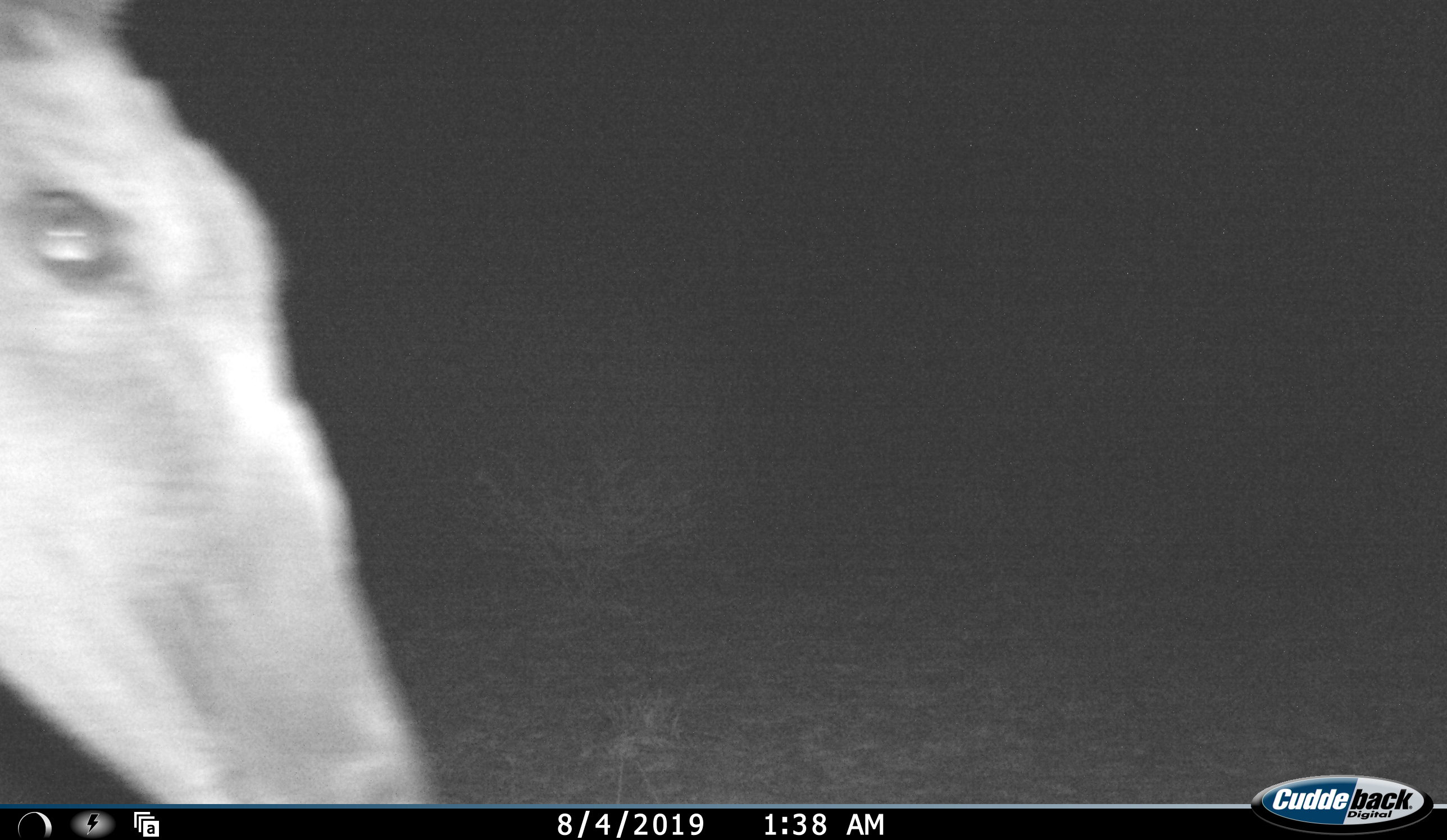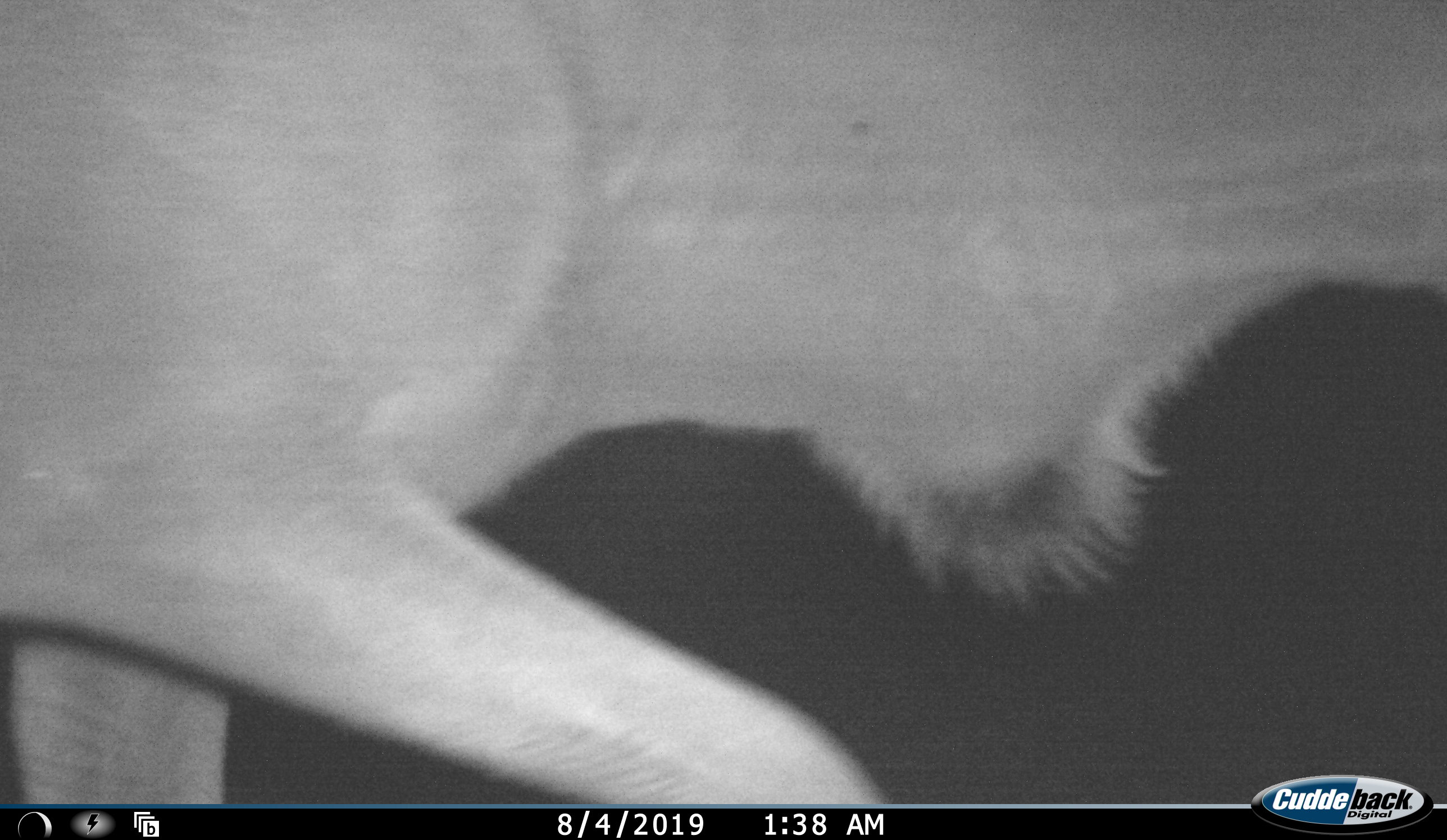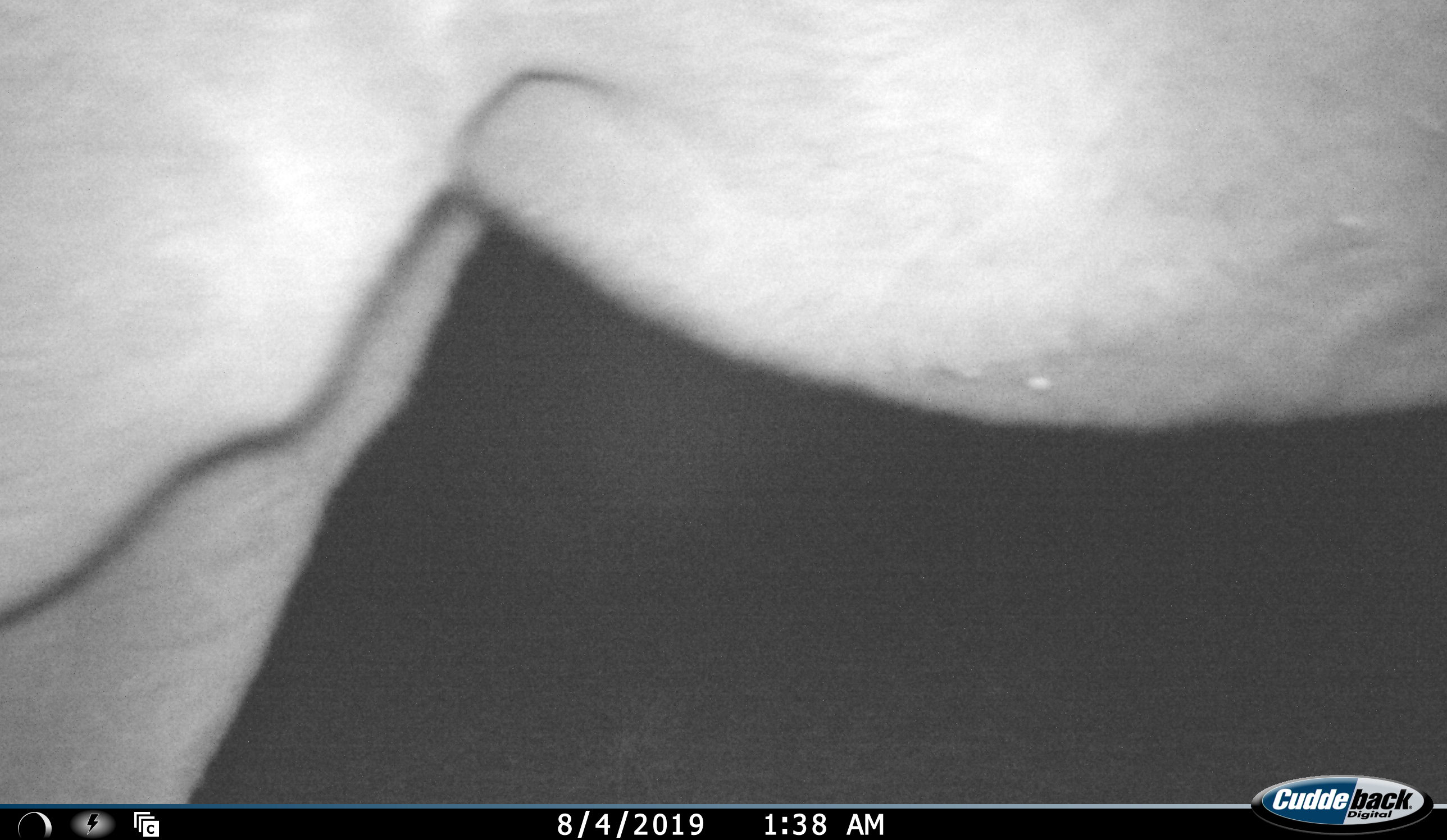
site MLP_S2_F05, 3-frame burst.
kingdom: Animalia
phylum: Chordata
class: Mammalia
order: Artiodactyla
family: Bovidae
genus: Tragelaphus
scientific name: Tragelaphus oryx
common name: eland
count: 1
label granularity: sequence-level